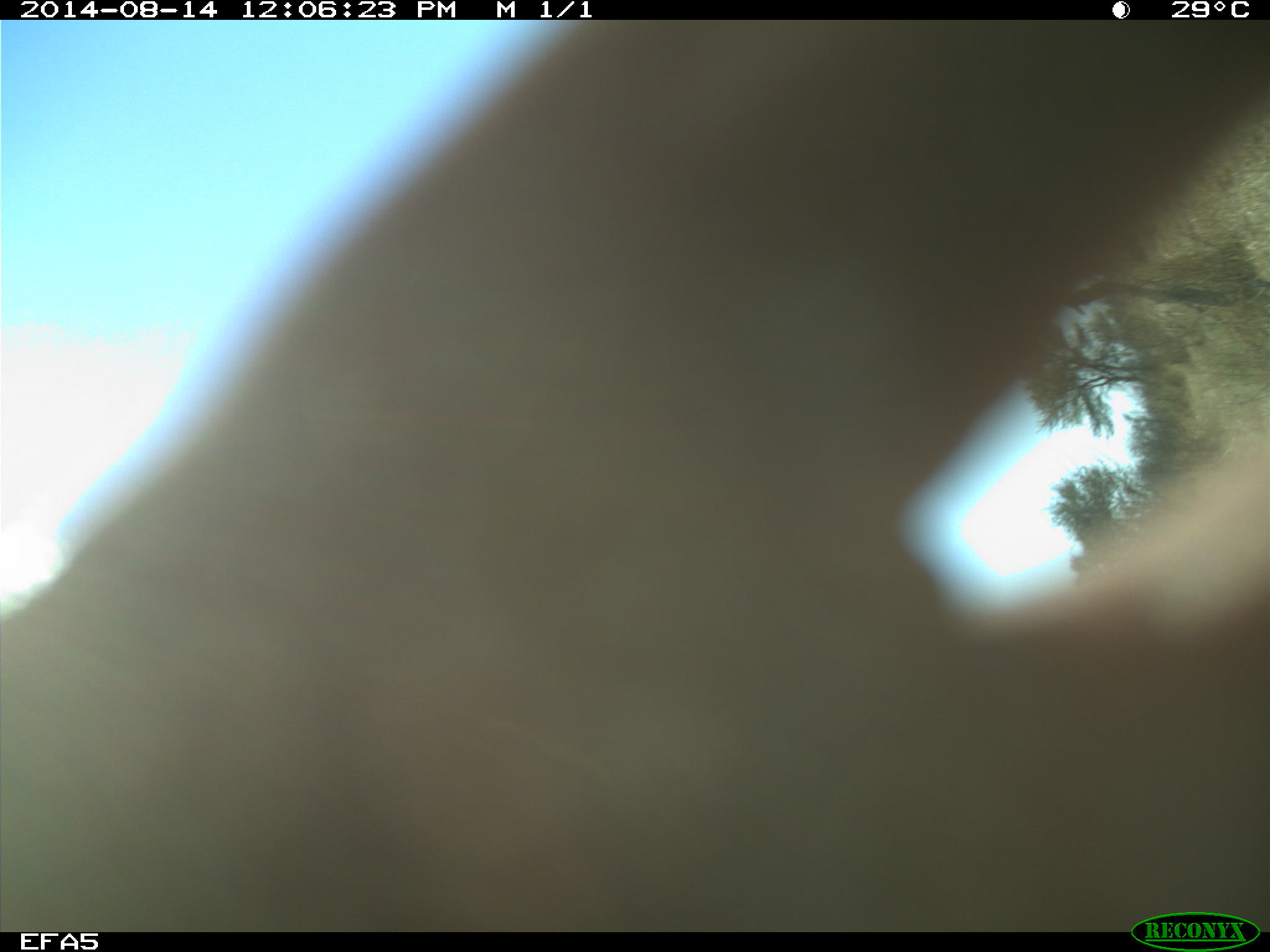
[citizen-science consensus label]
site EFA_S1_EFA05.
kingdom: Animalia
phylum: Chordata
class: Mammalia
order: Artiodactyla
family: Giraffidae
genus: Giraffa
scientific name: Giraffa camelopardalis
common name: giraffe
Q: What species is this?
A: Giraffe (Giraffa camelopardalis).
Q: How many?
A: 2.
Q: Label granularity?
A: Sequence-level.